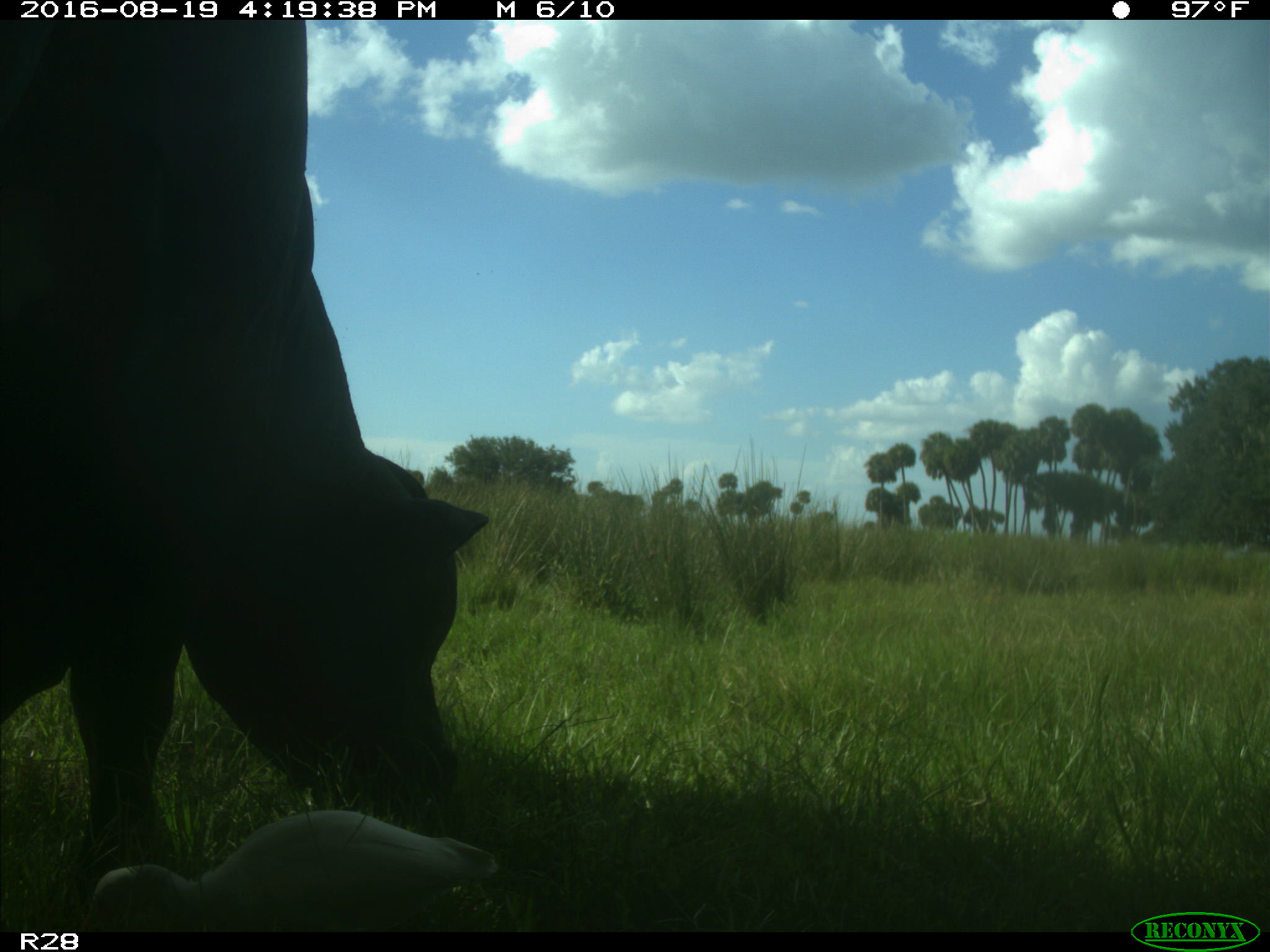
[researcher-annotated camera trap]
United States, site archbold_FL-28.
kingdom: Animalia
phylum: Chordata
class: Mammalia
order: Artiodactyla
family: Bovidae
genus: Bos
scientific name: Bos taurus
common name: domestic cow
Bos taurus (domestic cow).